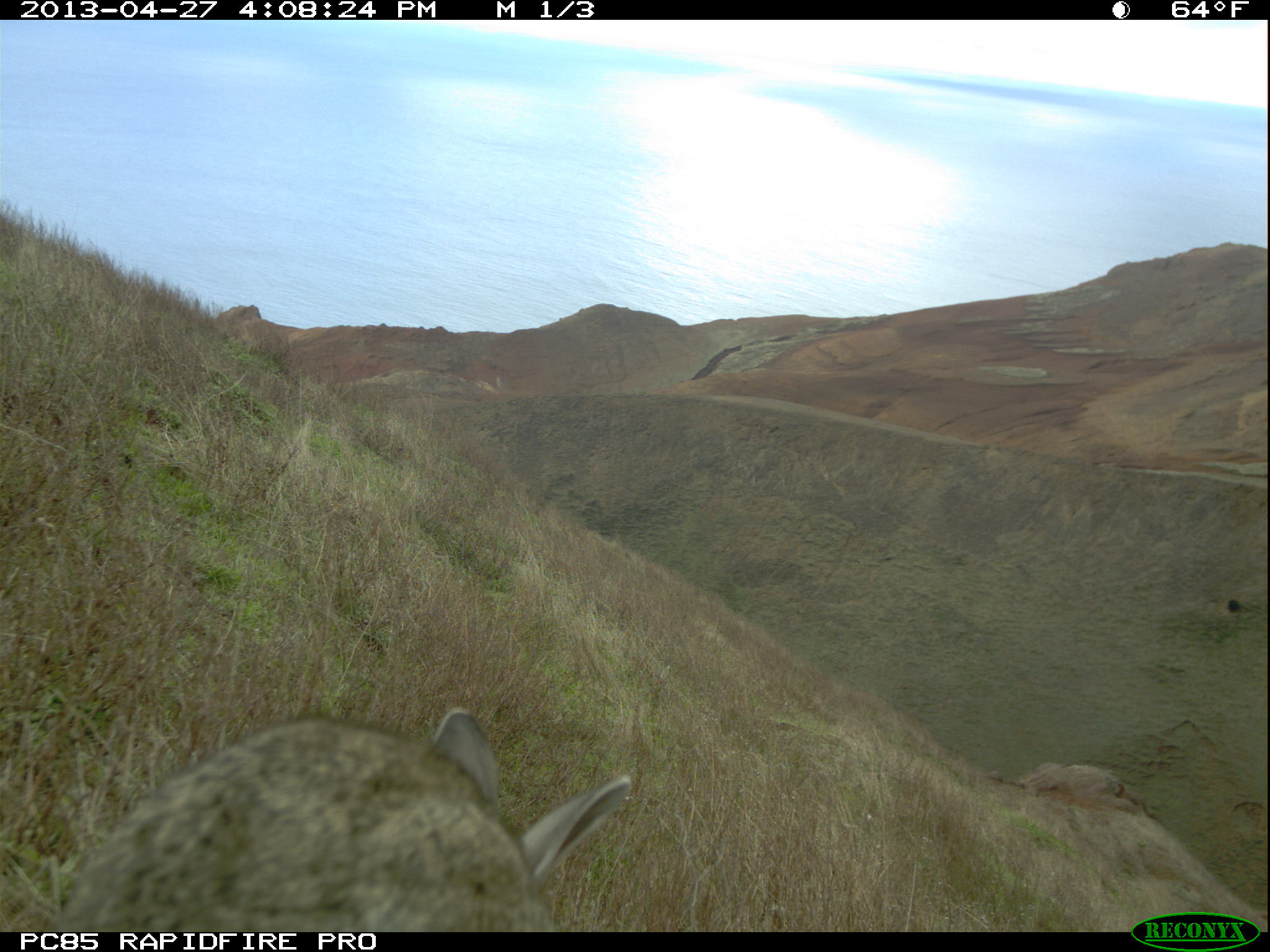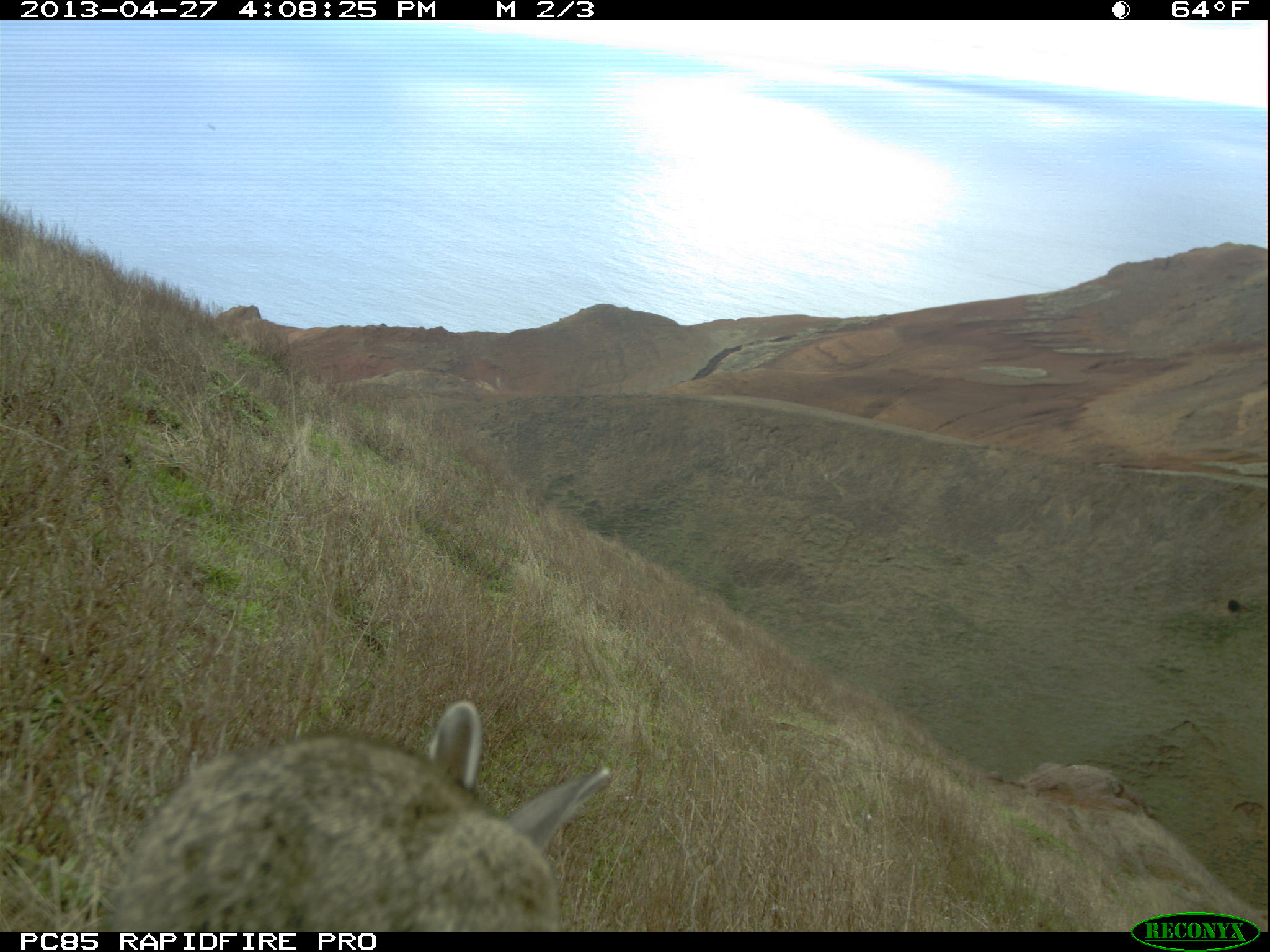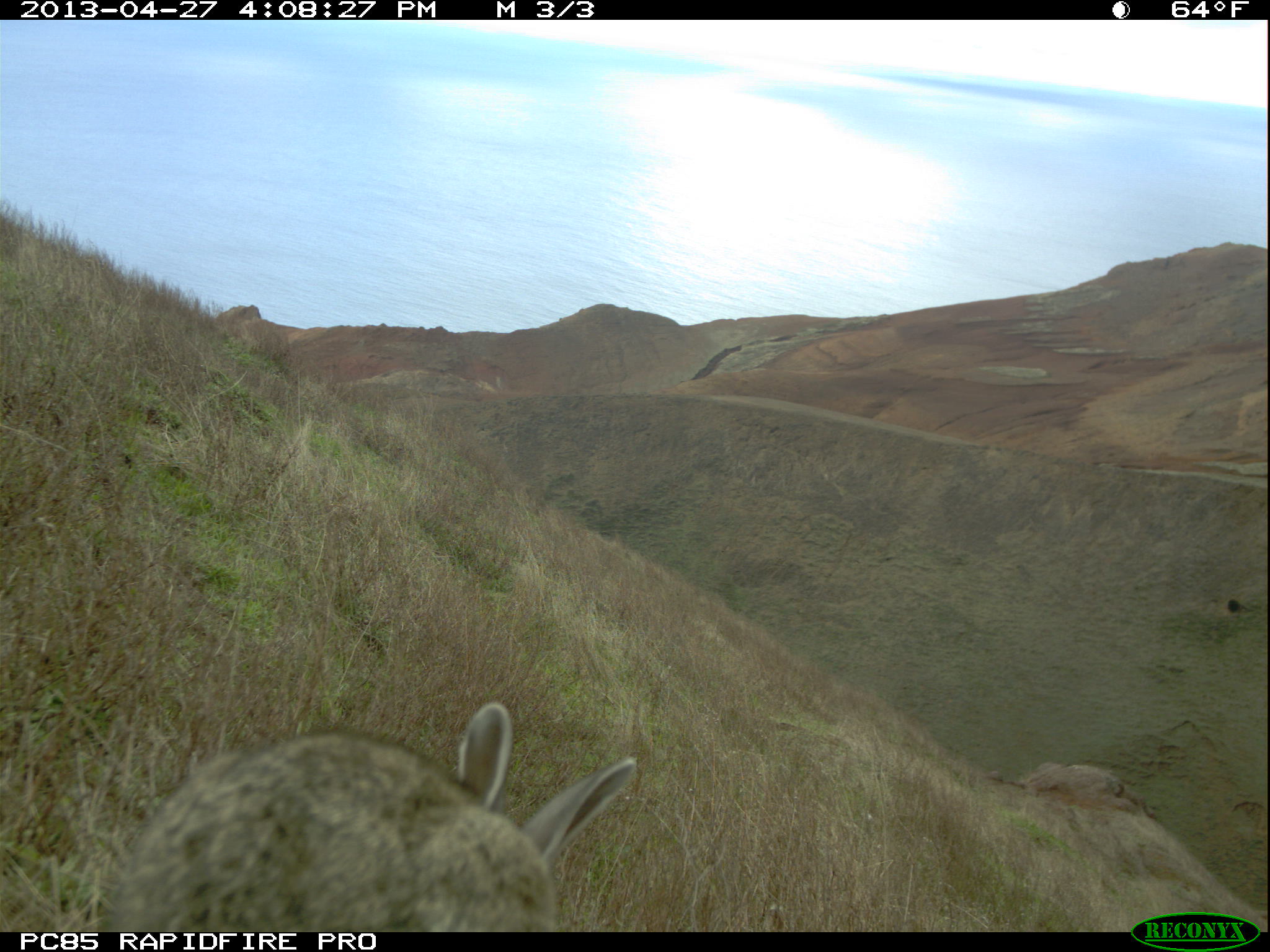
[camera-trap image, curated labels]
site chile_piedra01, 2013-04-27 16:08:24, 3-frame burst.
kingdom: Animalia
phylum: Chordata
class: Mammalia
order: Lagomorpha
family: Leporidae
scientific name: Leporidae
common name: rabbits and hares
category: rabbit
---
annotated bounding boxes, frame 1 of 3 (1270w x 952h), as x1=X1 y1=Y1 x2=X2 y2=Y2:
rabbit: x1=47 y1=705 x2=633 y2=932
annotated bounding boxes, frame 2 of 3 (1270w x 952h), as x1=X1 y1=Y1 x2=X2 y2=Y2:
rabbit: x1=95 y1=701 x2=611 y2=932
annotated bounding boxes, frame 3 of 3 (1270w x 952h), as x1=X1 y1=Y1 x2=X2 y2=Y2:
rabbit: x1=93 y1=700 x2=637 y2=932